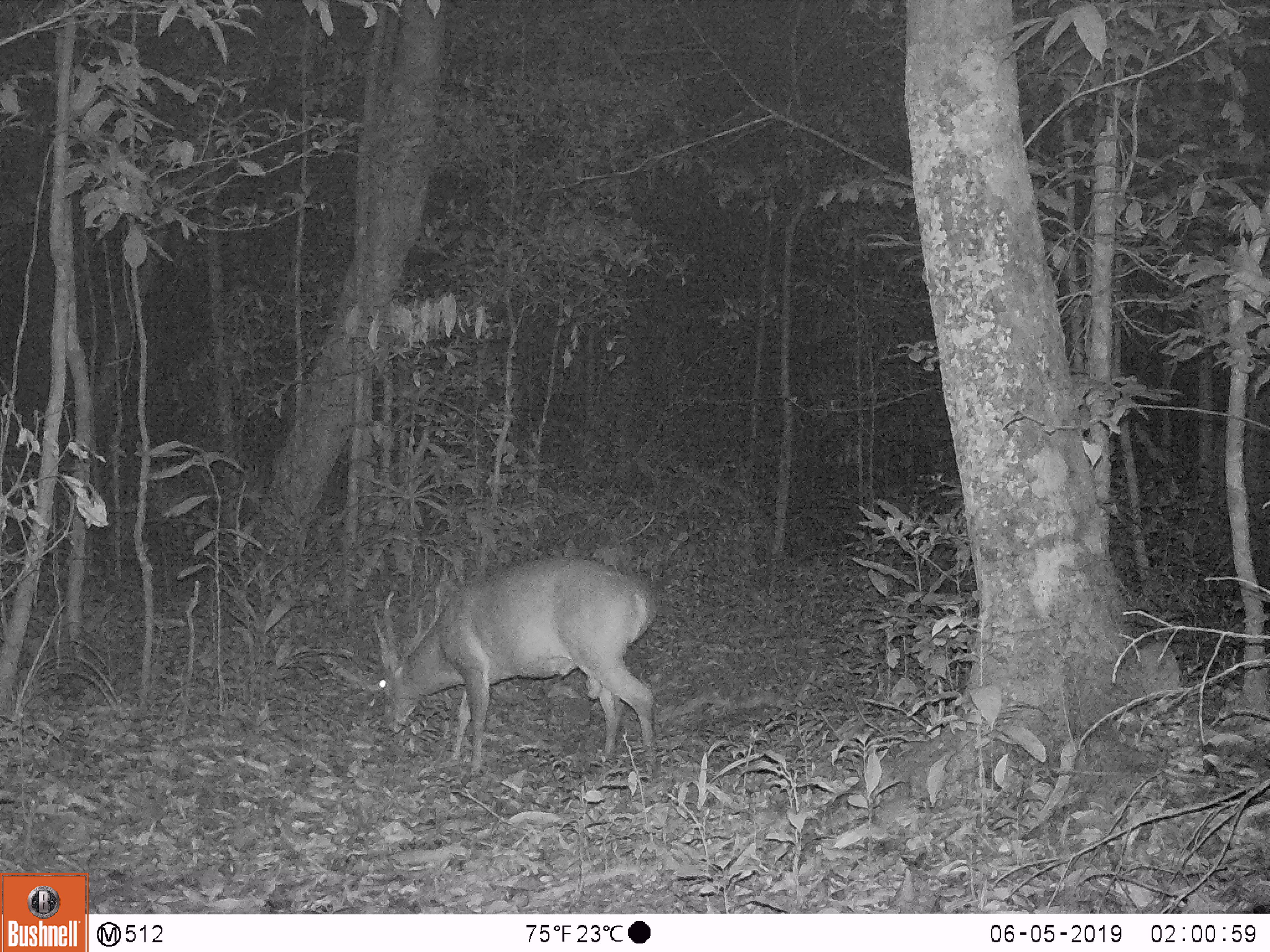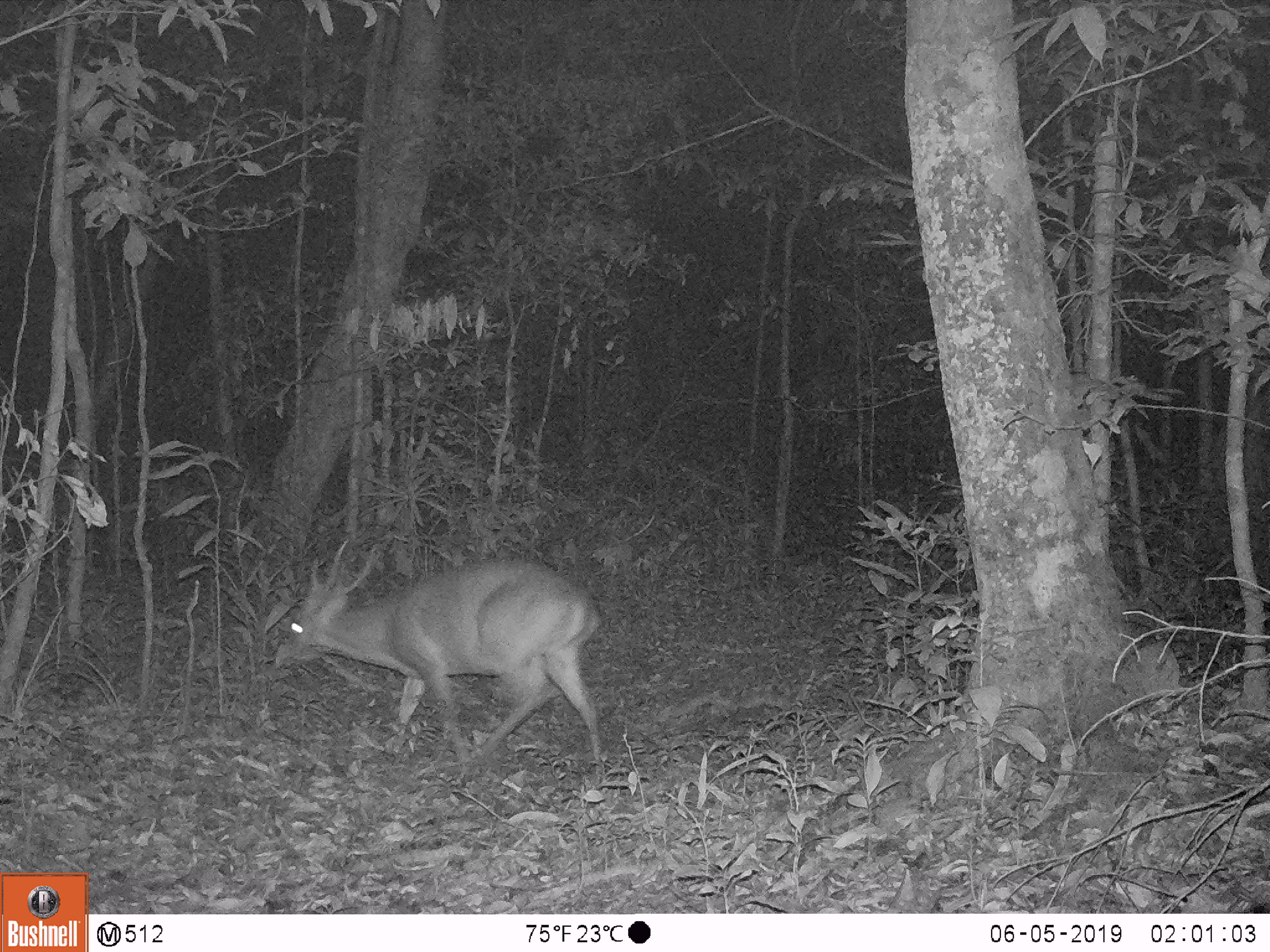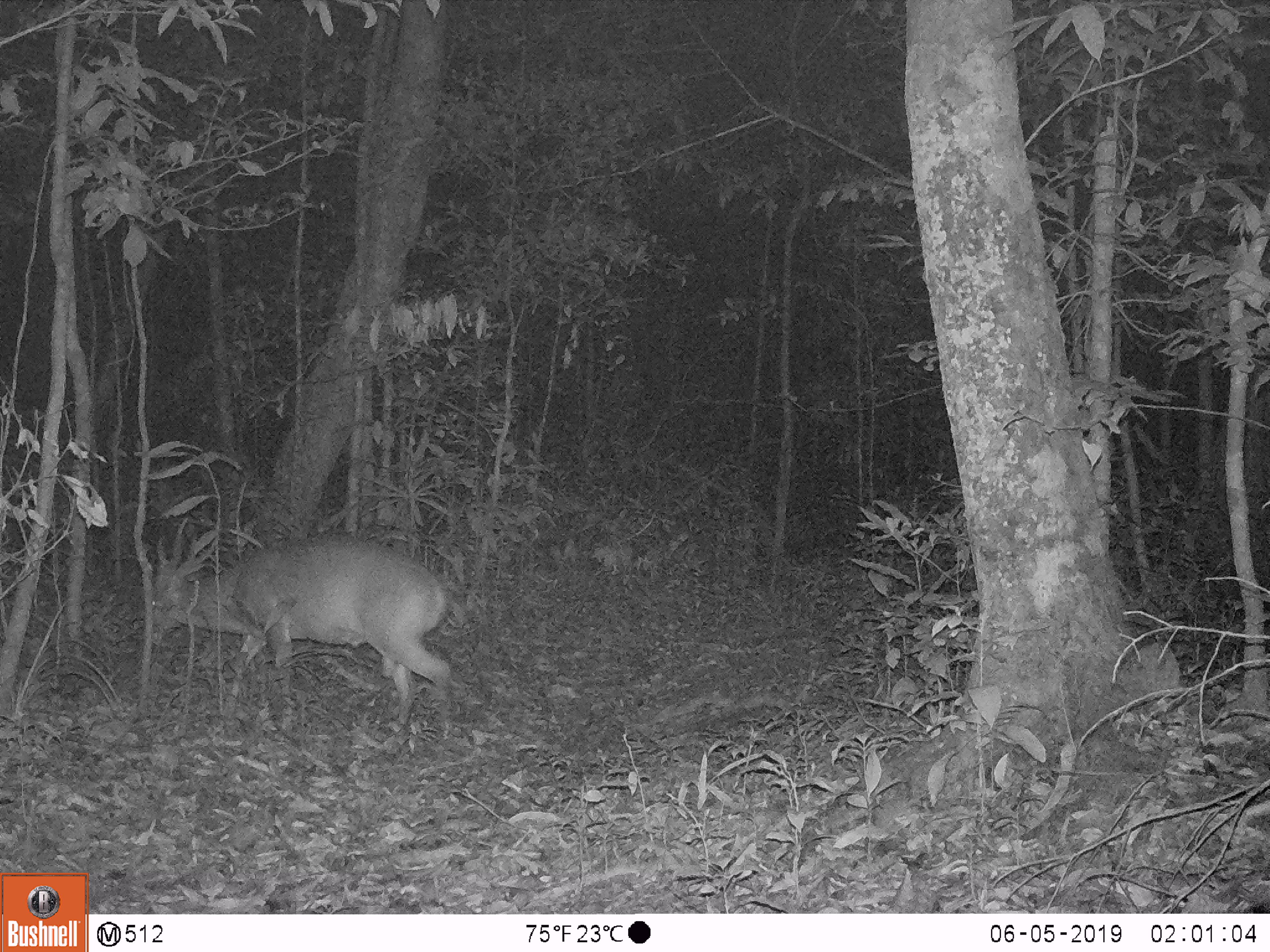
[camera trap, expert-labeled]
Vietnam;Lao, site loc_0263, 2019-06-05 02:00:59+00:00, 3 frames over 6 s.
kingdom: Animalia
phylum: Chordata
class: Mammalia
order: Artiodactyla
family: Cervidae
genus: Muntiacus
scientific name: Muntiacus vuquangensis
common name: large-antlered muntjac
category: large antlered muntjac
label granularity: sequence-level